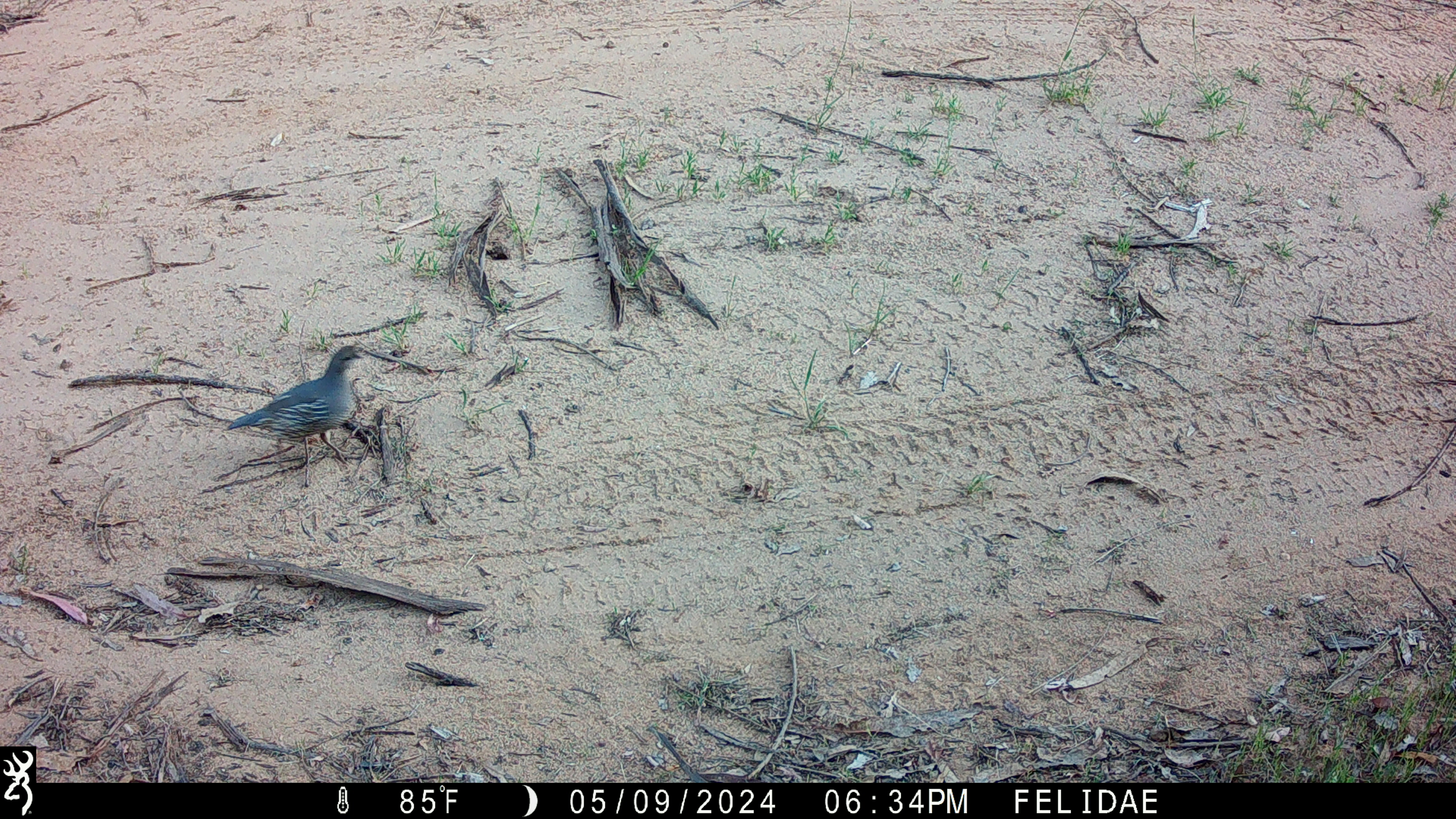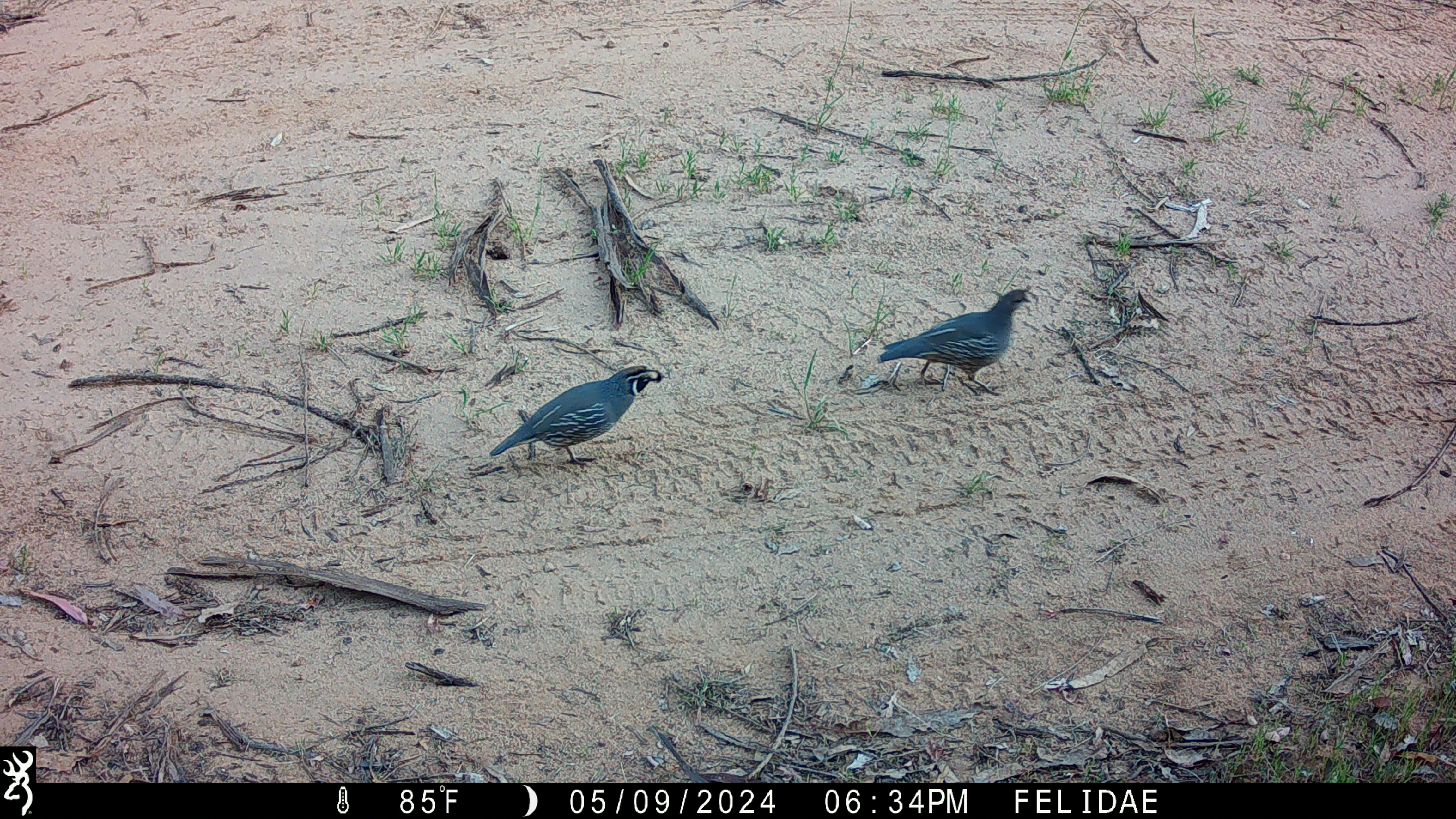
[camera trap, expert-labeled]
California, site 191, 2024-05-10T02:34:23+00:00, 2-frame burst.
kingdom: Animalia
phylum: Chordata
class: Aves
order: Galliformes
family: Odontophoridae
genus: Callipepla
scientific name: Callipepla californica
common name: california quail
California quail (Callipepla californica).